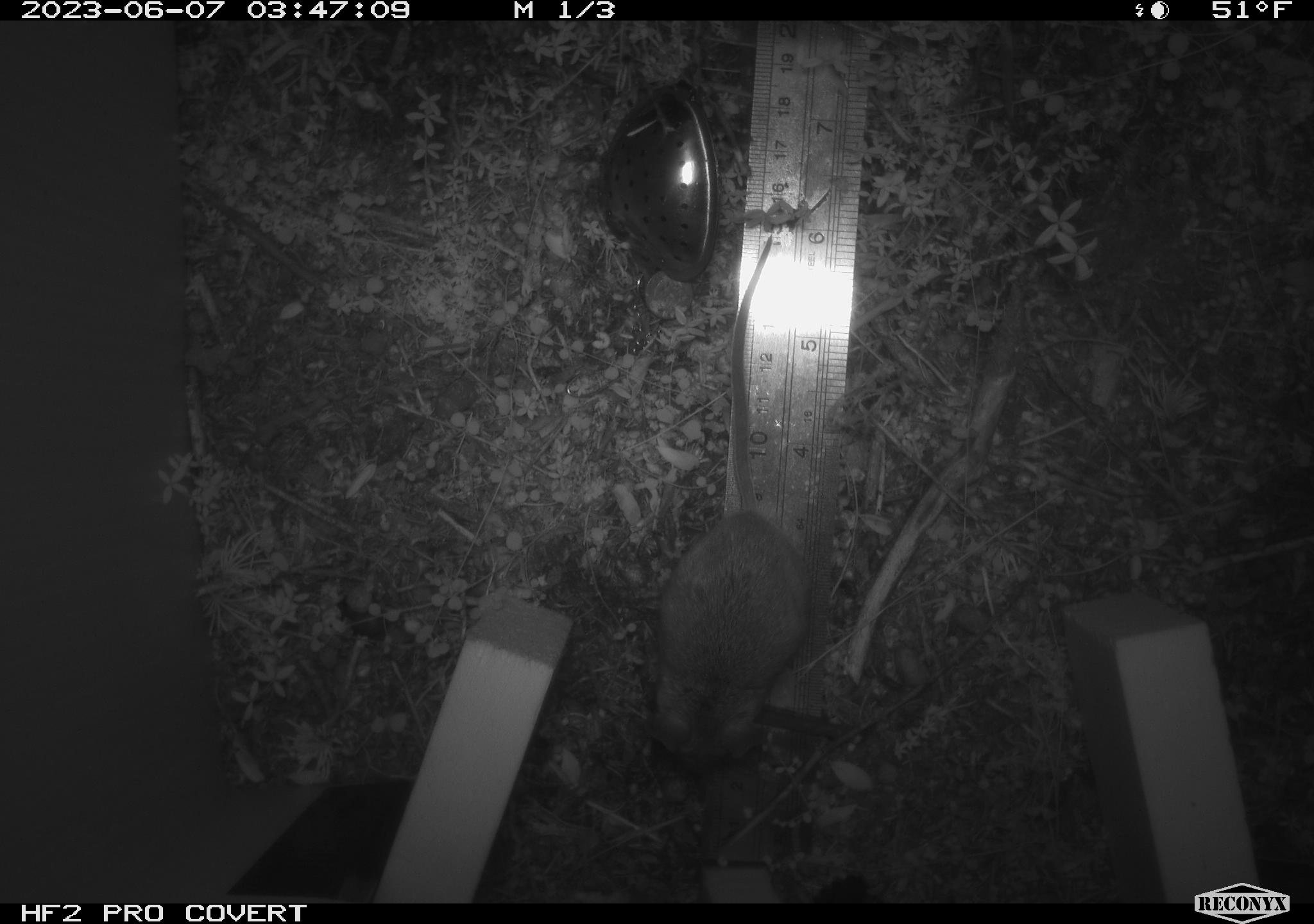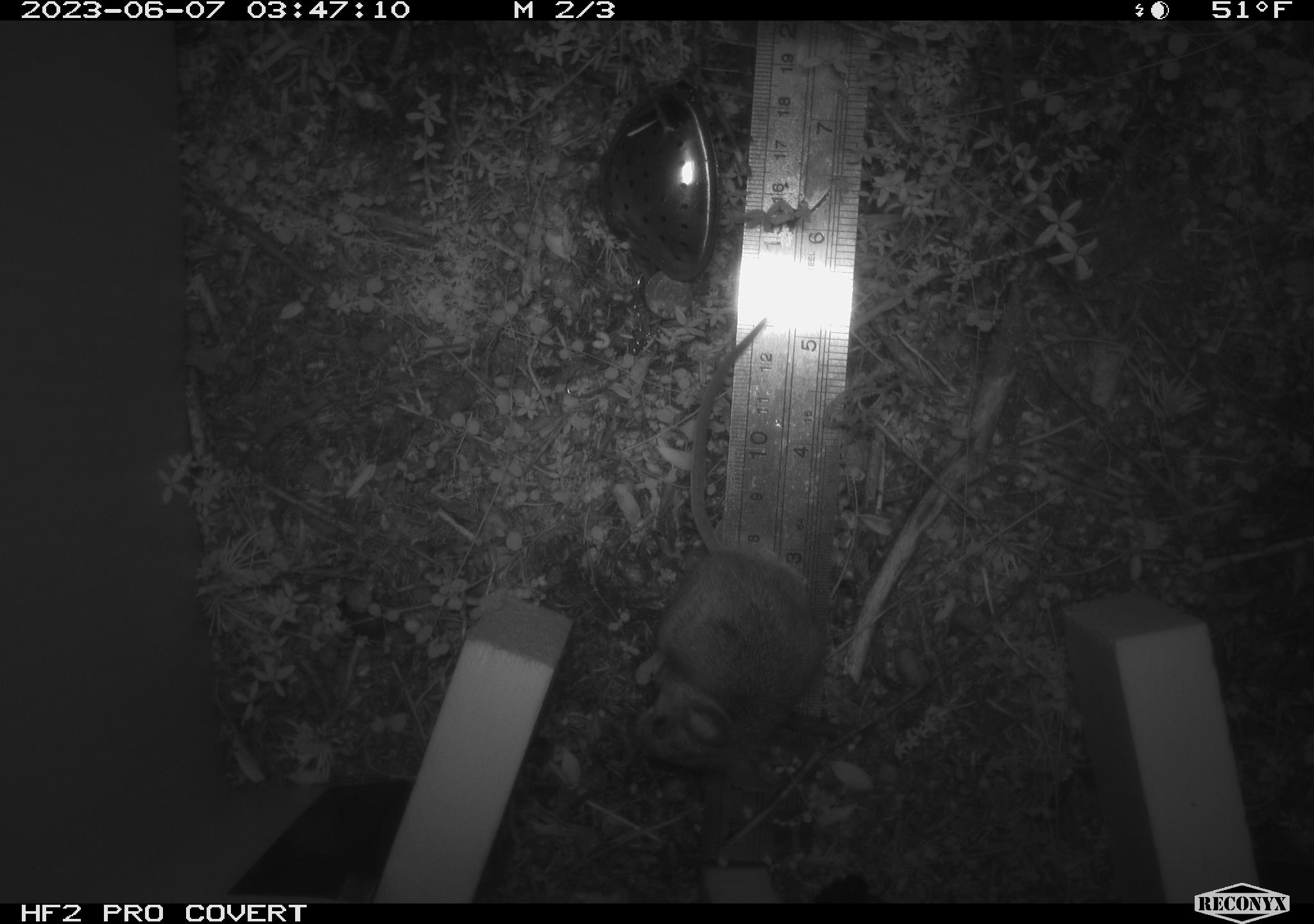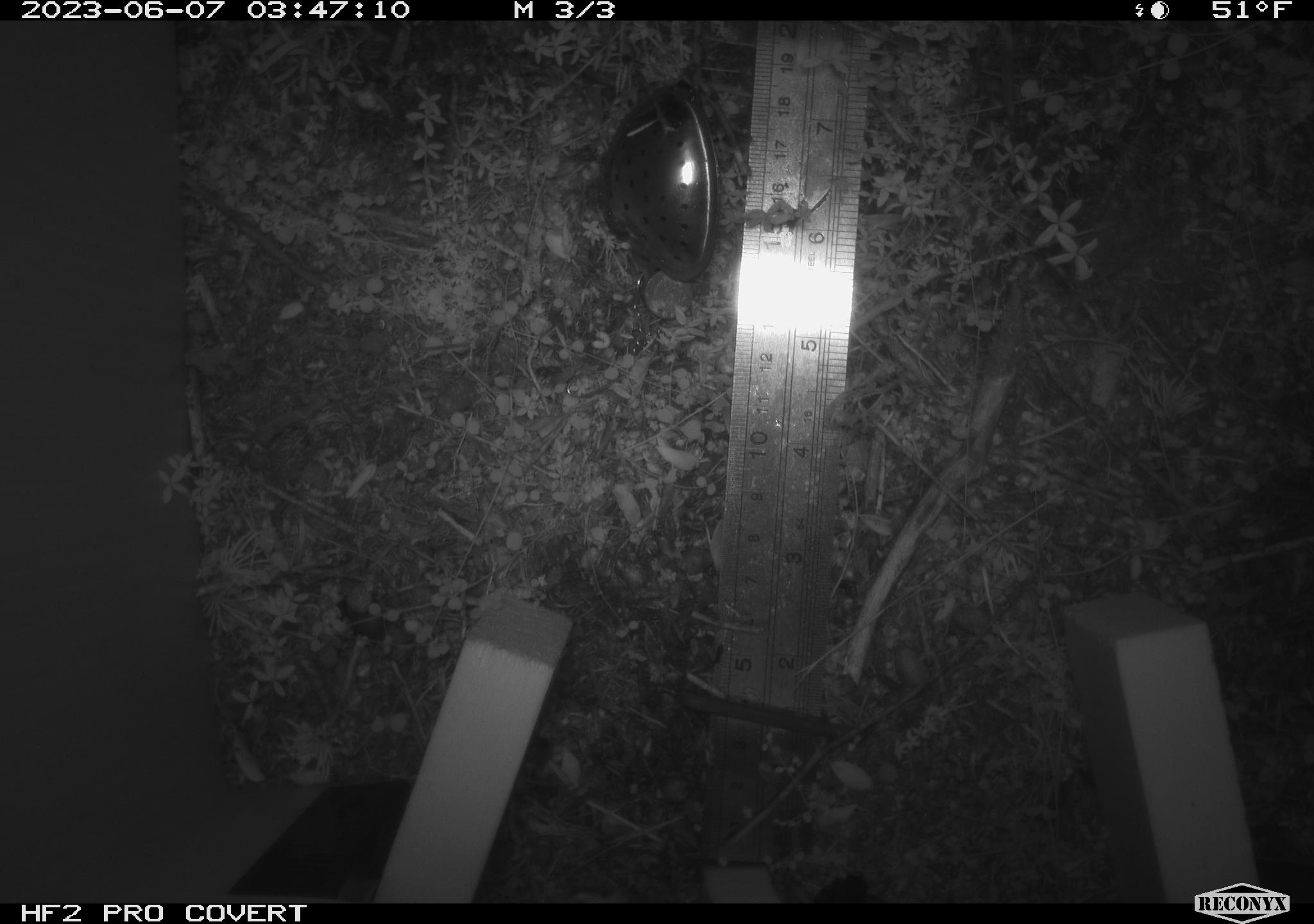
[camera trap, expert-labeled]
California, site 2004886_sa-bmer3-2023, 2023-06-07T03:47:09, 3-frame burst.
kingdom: Animalia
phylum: Chordata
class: Mammalia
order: Rodentia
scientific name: Rodentia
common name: mouse species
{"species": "mouse species (Rodentia)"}